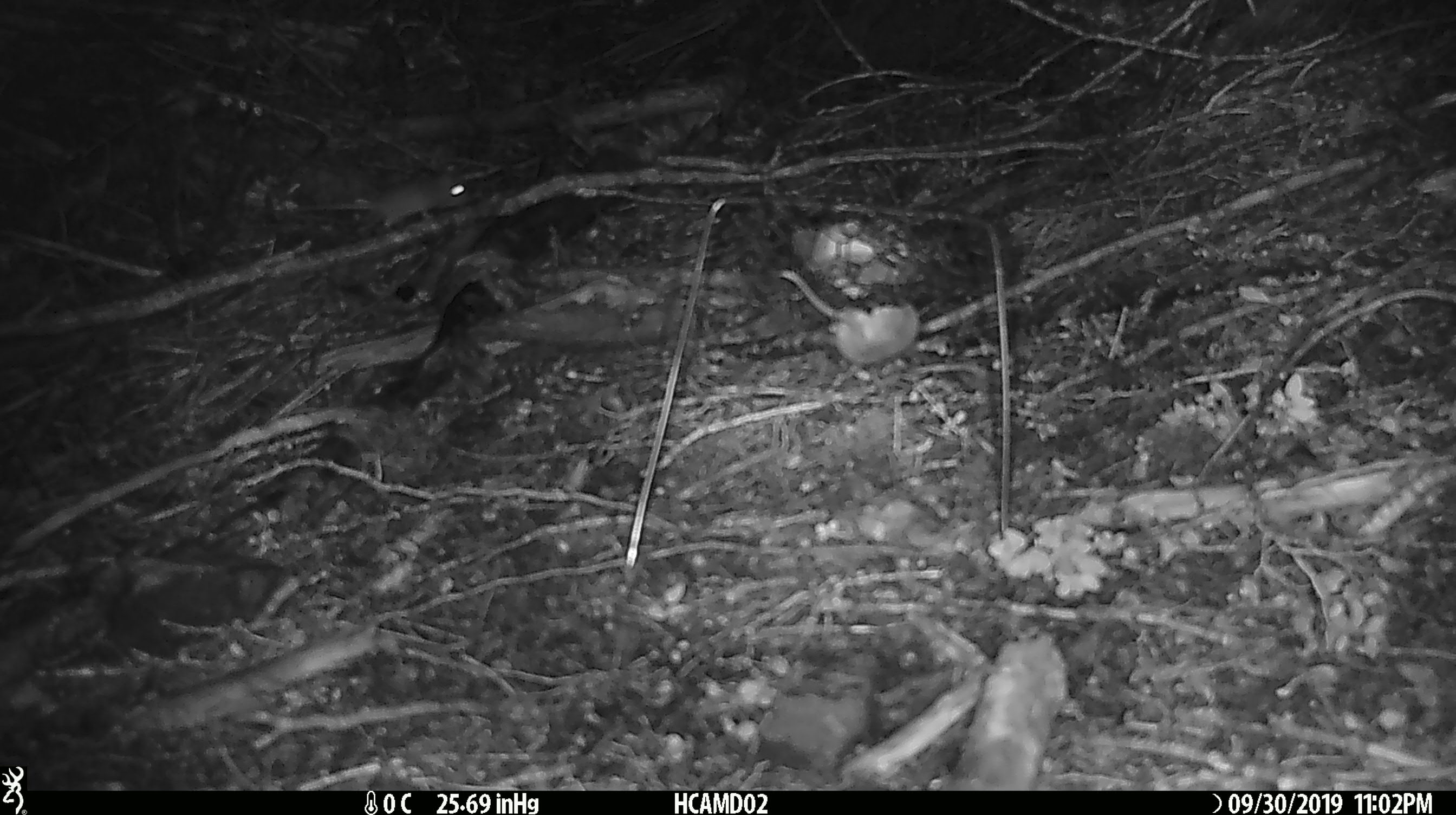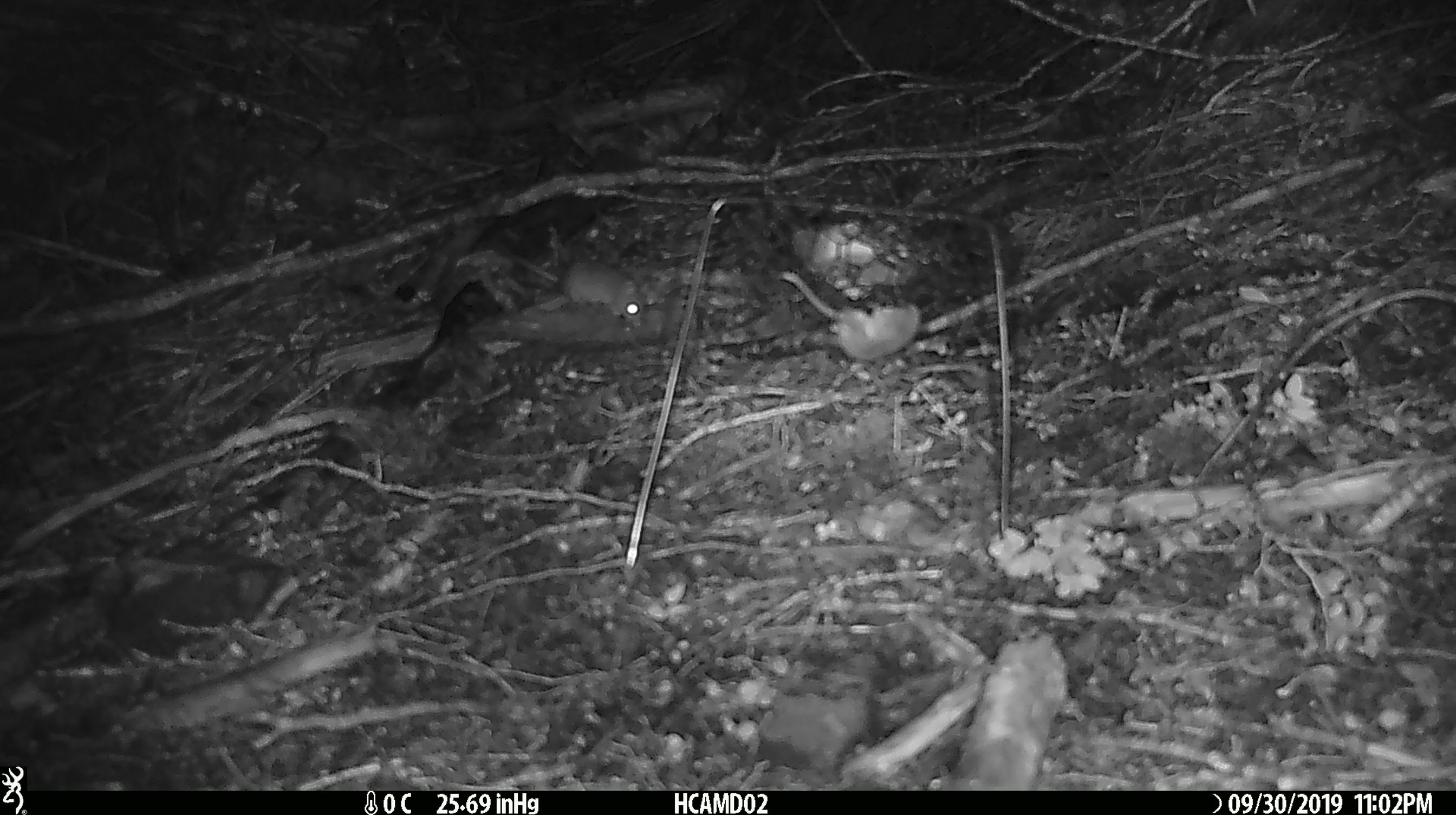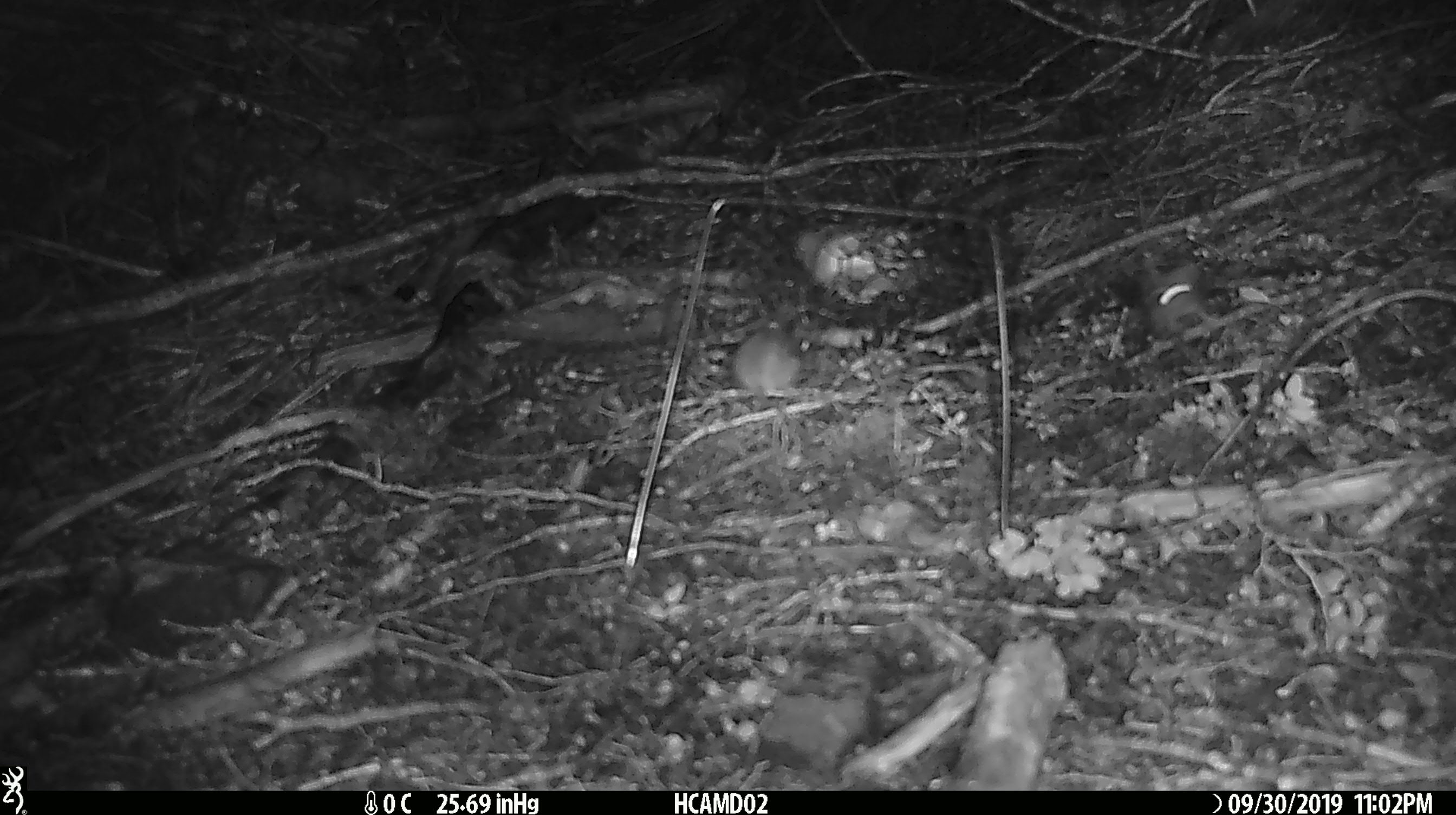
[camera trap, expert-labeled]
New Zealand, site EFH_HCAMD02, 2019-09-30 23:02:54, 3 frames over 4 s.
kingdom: Animalia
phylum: Chordata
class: Mammalia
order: Rodentia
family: Muridae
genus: Mus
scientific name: Mus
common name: mouse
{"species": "mouse (Mus)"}